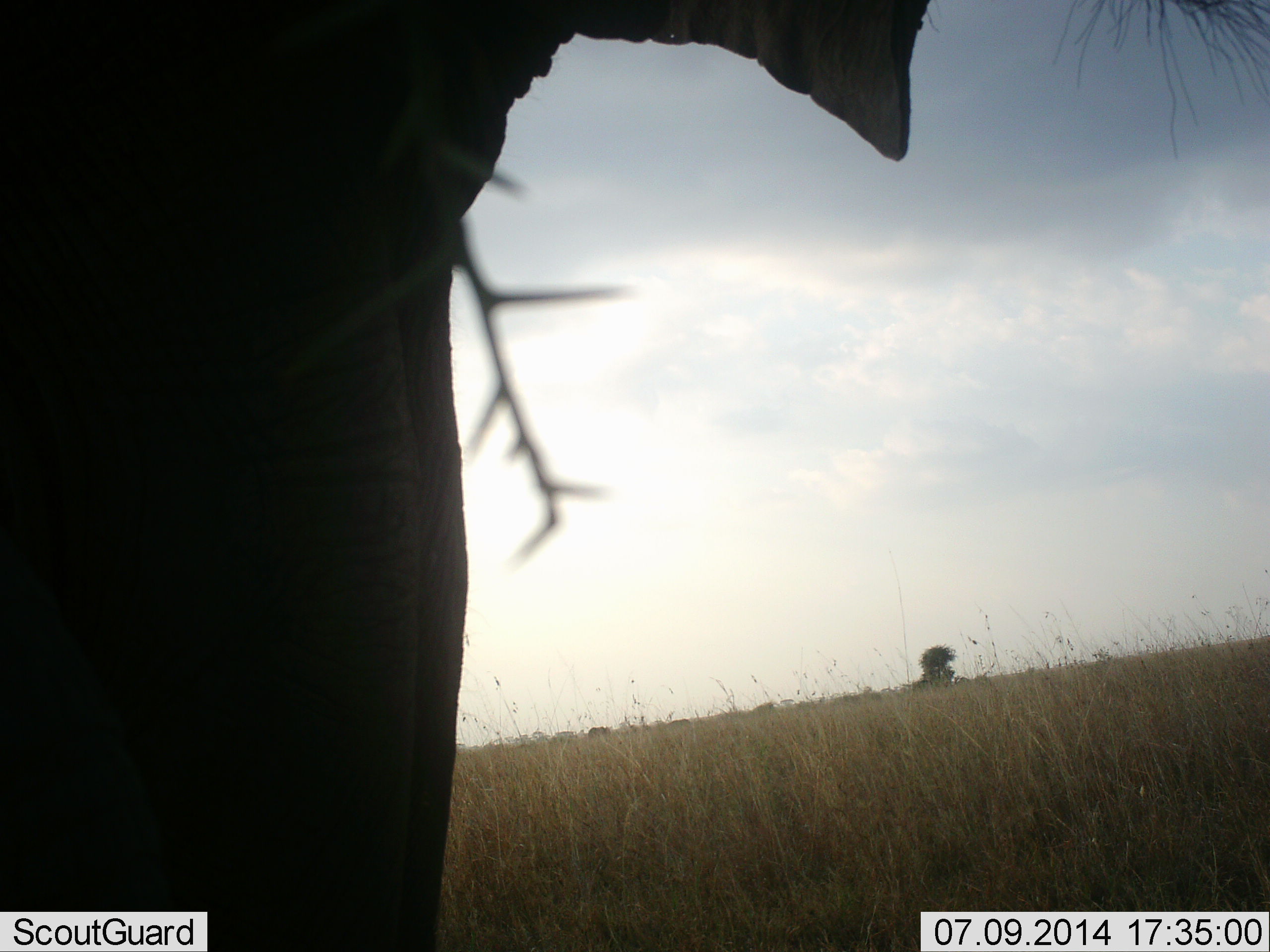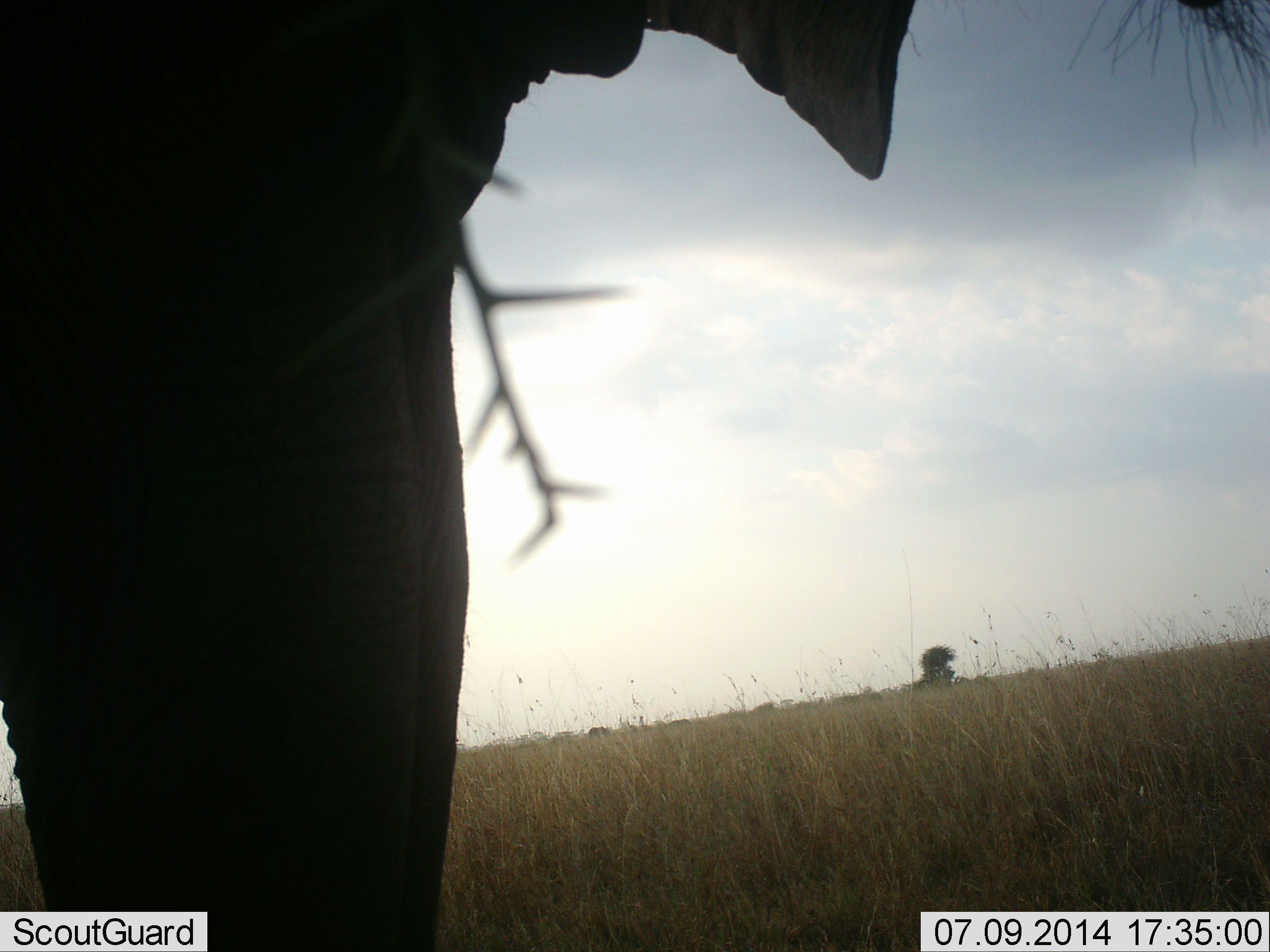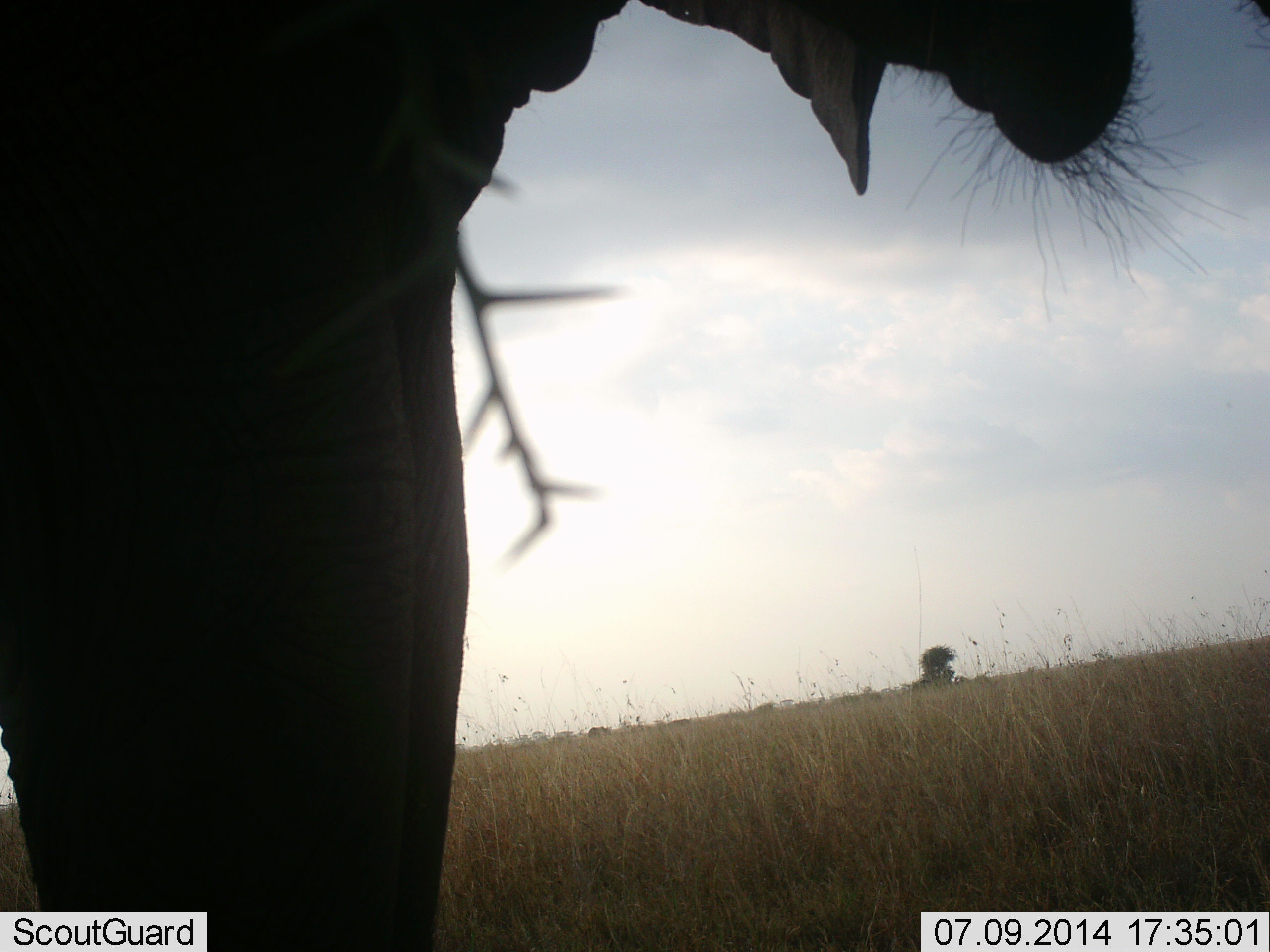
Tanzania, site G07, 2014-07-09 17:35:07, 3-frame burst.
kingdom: Animalia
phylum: Chordata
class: Mammalia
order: Proboscidea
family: Elephantidae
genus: Loxodonta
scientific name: Loxodonta africana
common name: african bush elephant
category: elephant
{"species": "elephant (african bush elephant) (Loxodonta africana)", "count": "1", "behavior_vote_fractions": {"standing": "90%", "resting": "0%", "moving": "0%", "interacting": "0%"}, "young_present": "0%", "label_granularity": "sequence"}